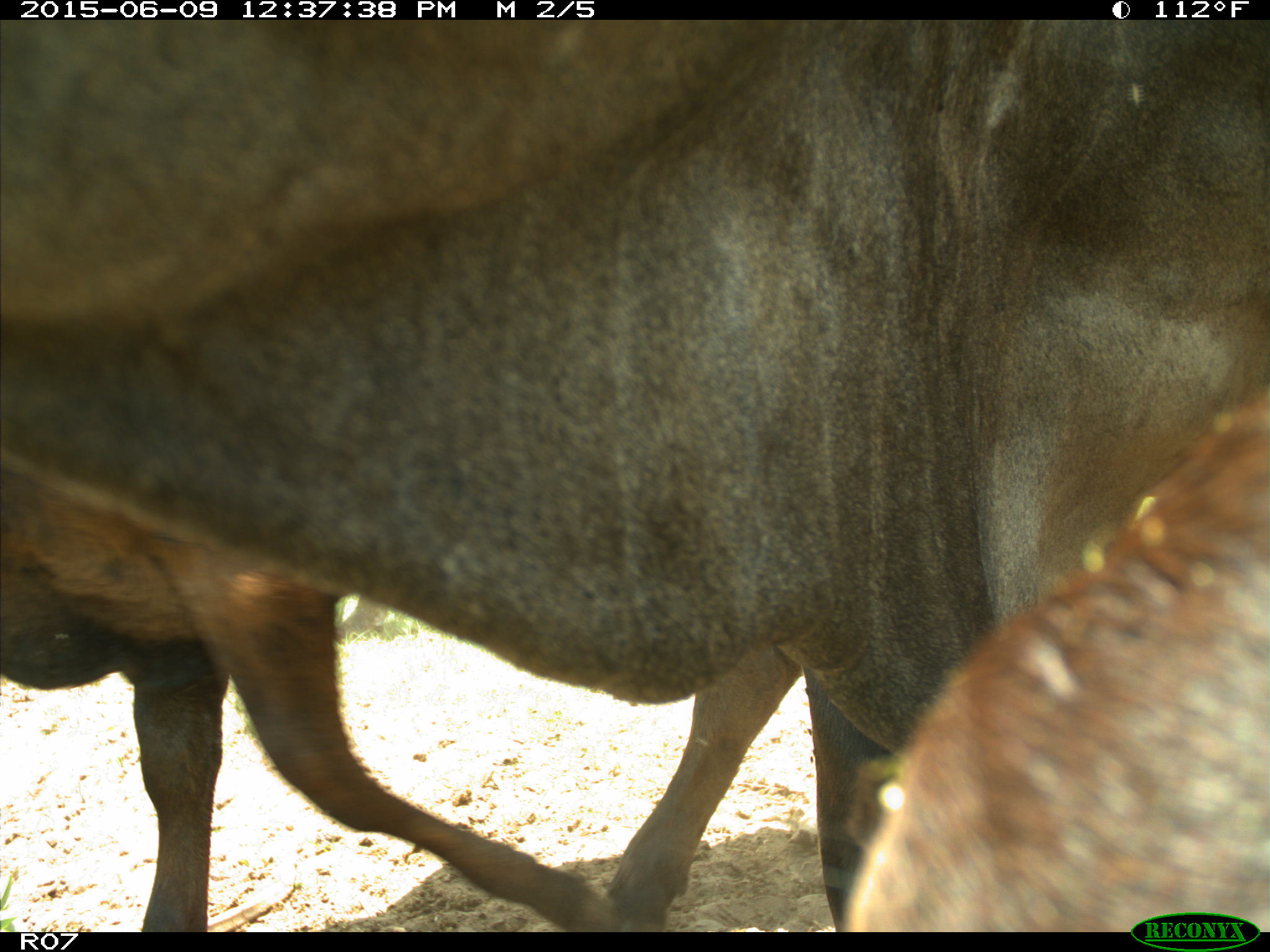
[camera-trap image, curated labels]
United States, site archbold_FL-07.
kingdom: Animalia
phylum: Chordata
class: Mammalia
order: Artiodactyla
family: Bovidae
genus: Bos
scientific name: Bos taurus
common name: domestic cow